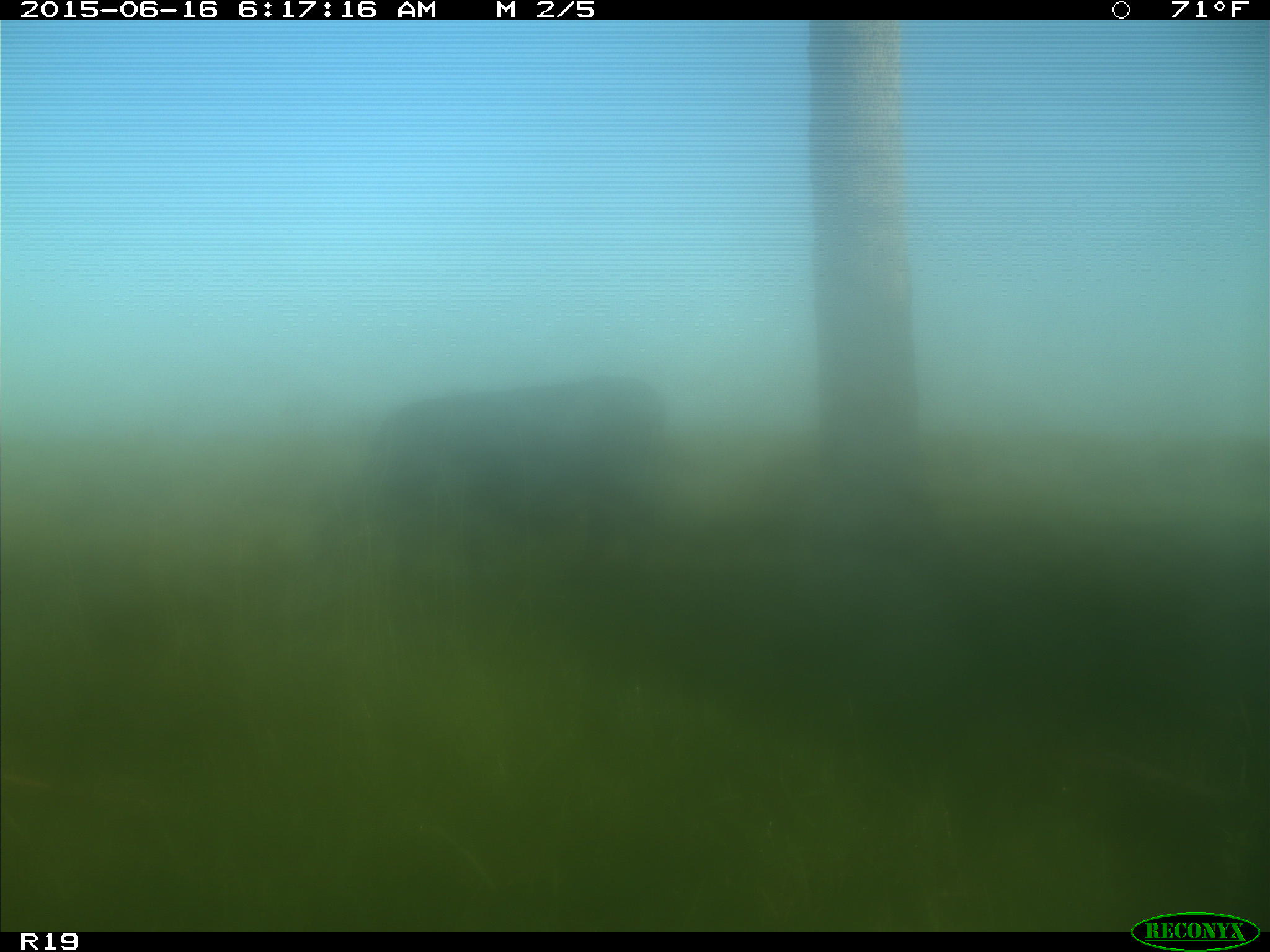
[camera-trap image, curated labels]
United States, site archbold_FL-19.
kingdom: Animalia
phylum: Chordata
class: Mammalia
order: Artiodactyla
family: Bovidae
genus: Bos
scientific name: Bos taurus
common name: domestic cow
Bos taurus (domestic cow).